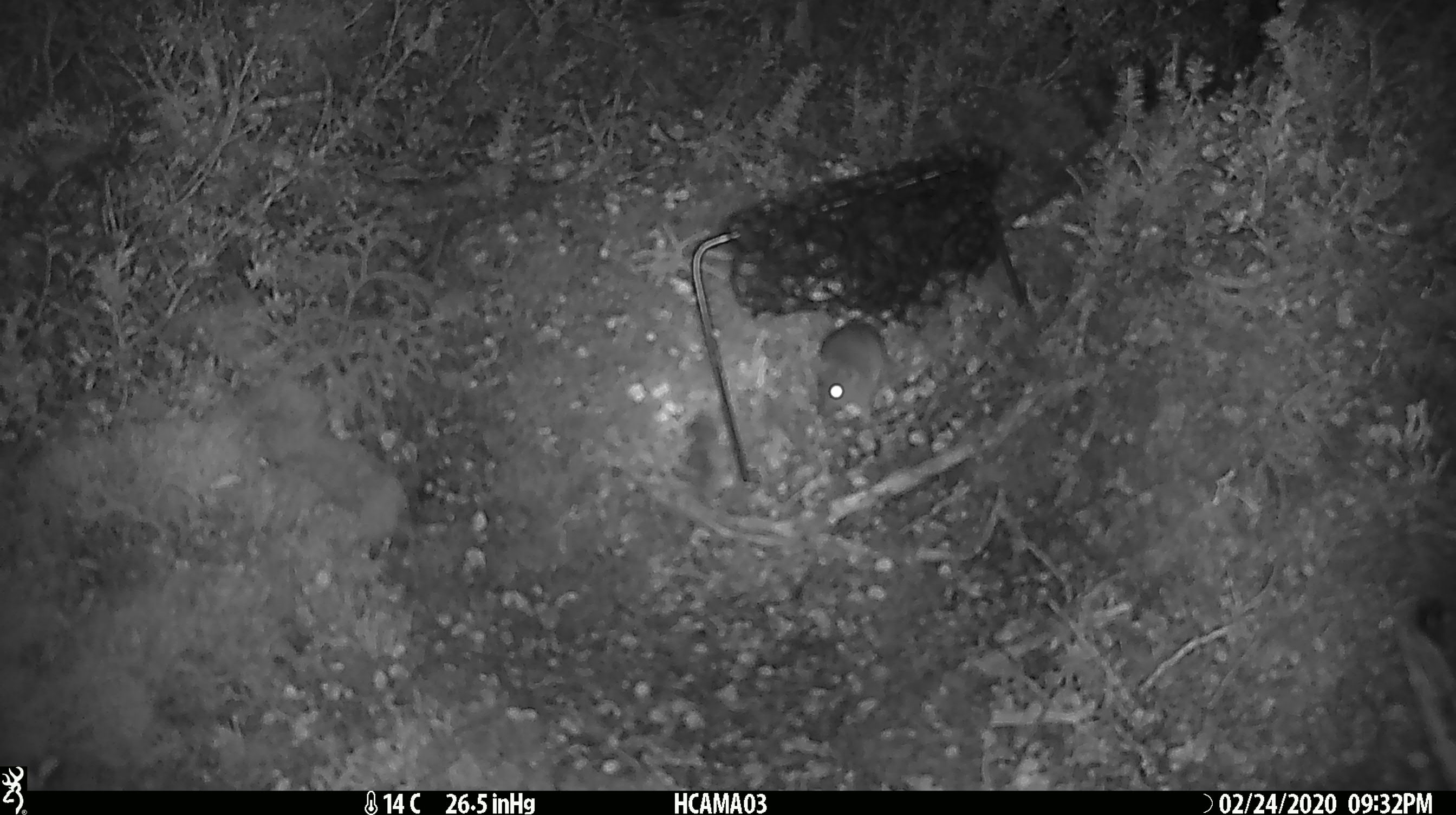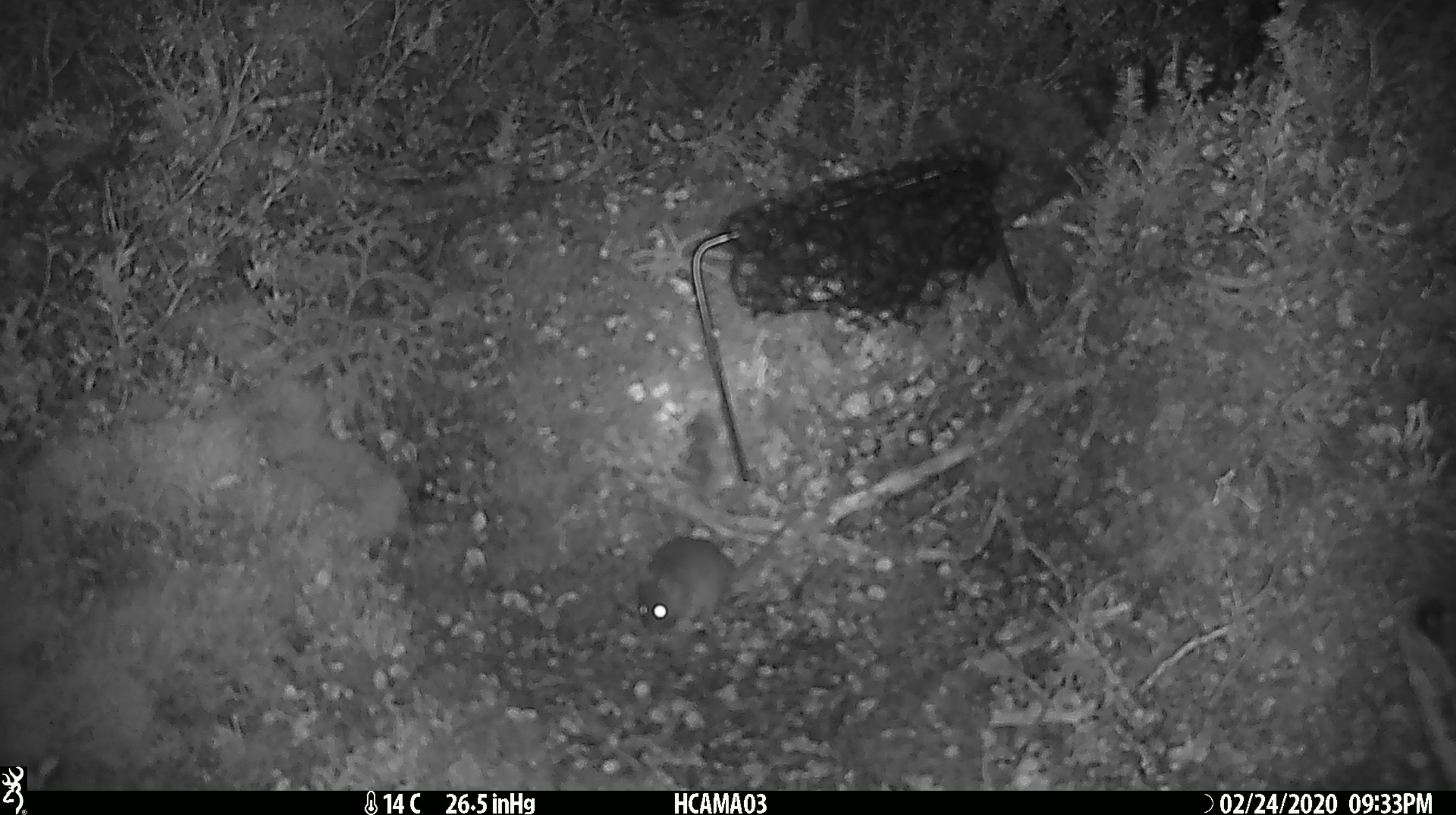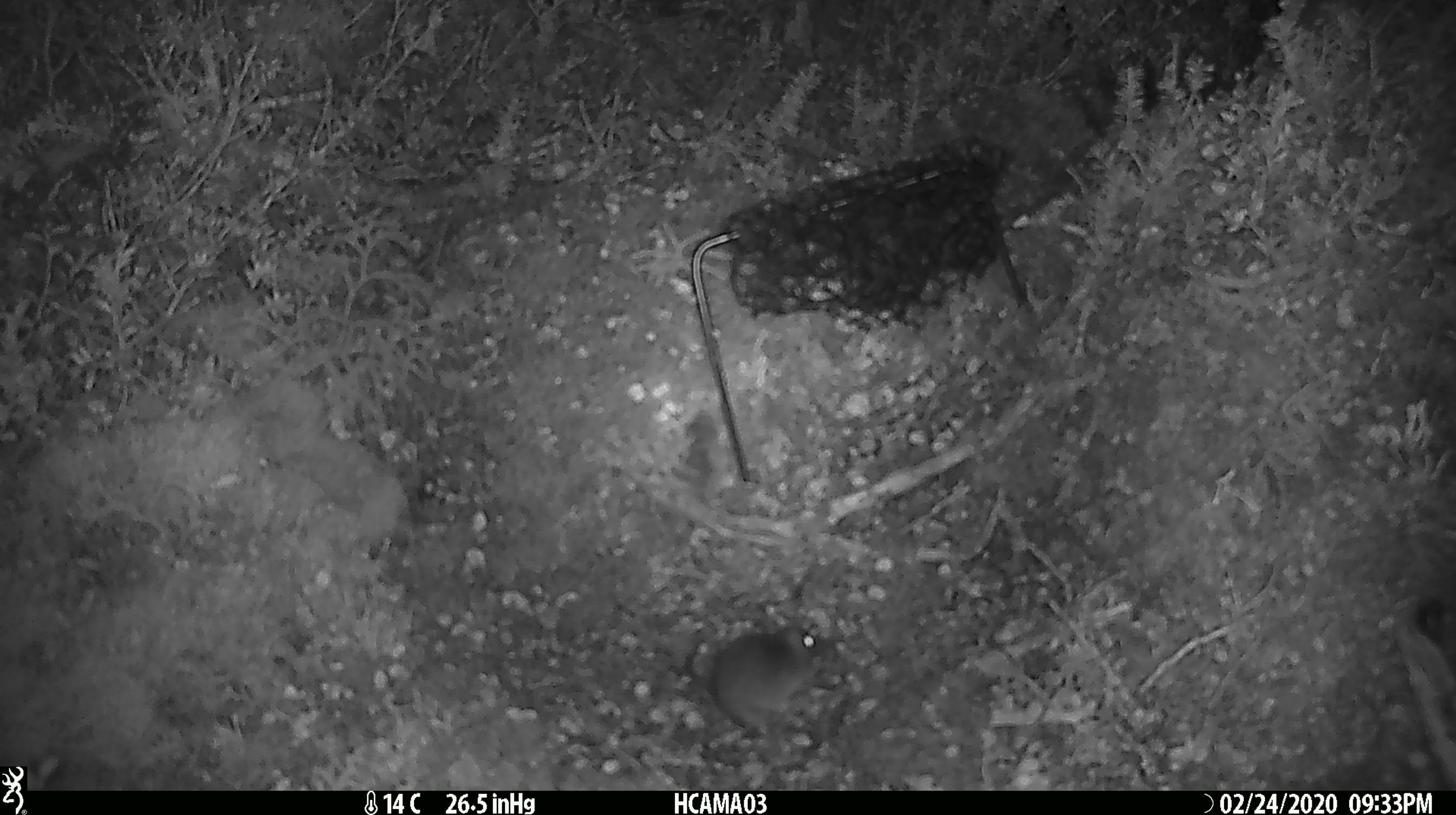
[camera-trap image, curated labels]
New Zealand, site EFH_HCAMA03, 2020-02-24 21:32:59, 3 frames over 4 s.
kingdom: Animalia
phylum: Chordata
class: Mammalia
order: Rodentia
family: Muridae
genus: Mus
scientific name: Mus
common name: mouse